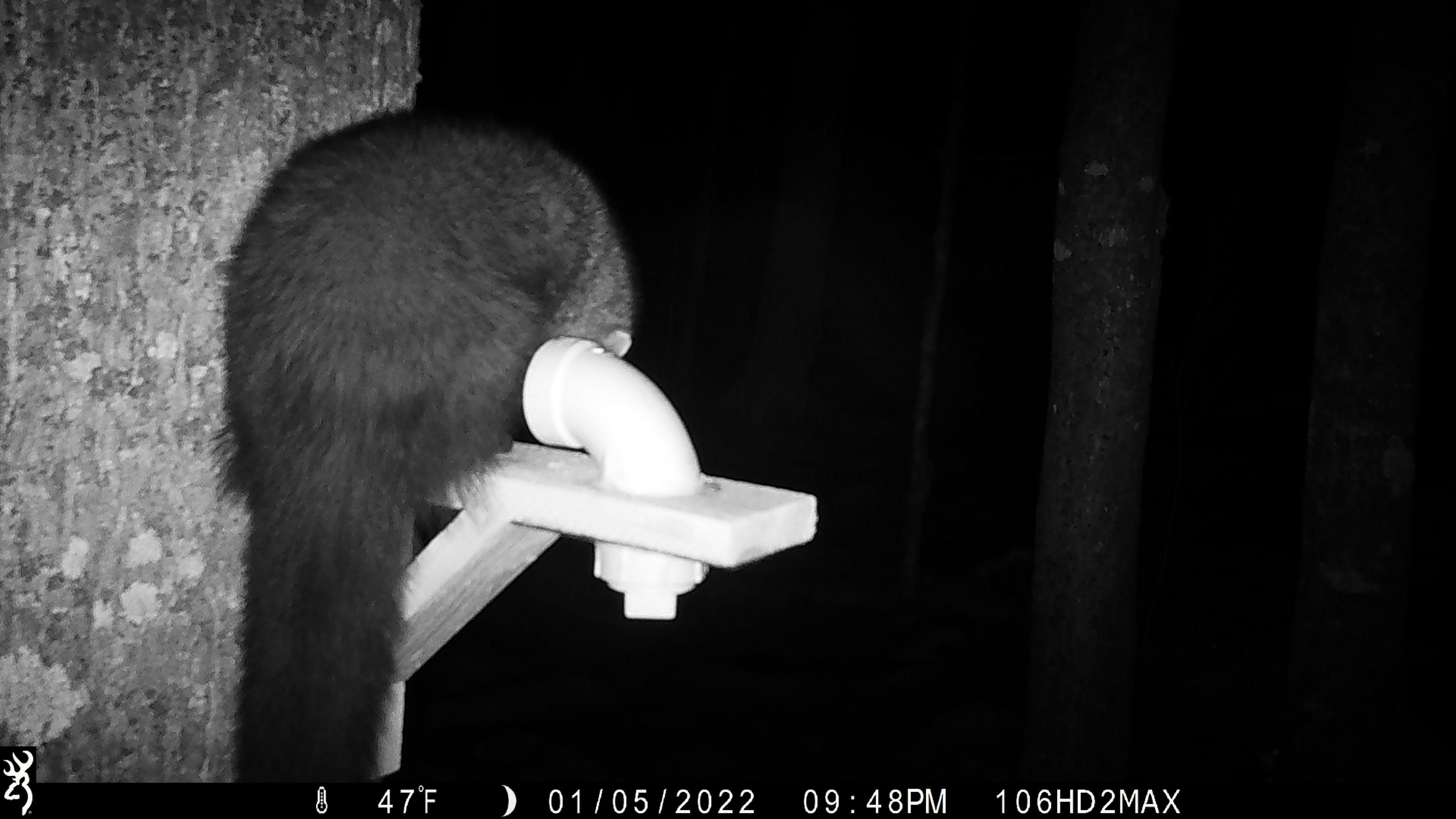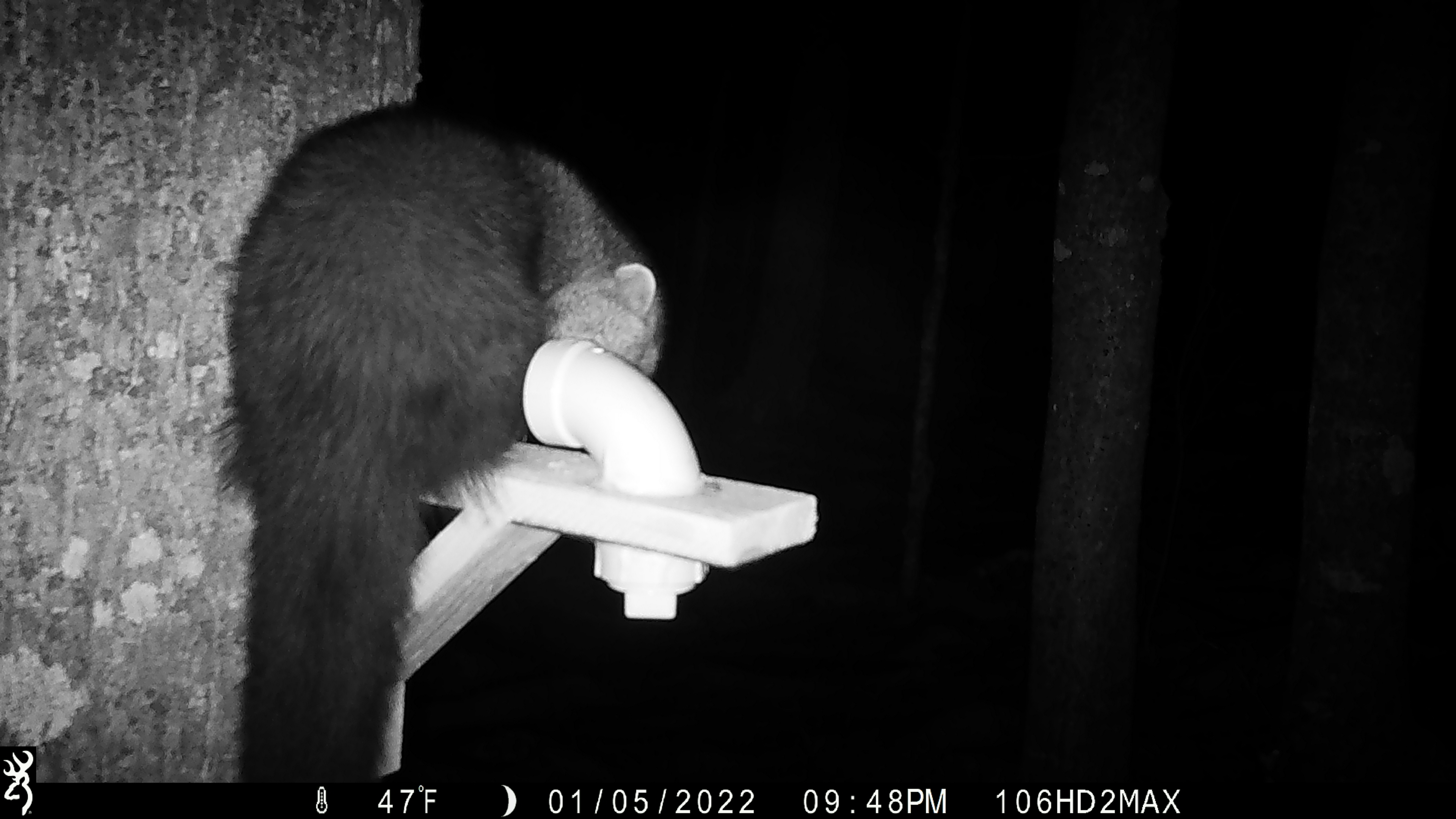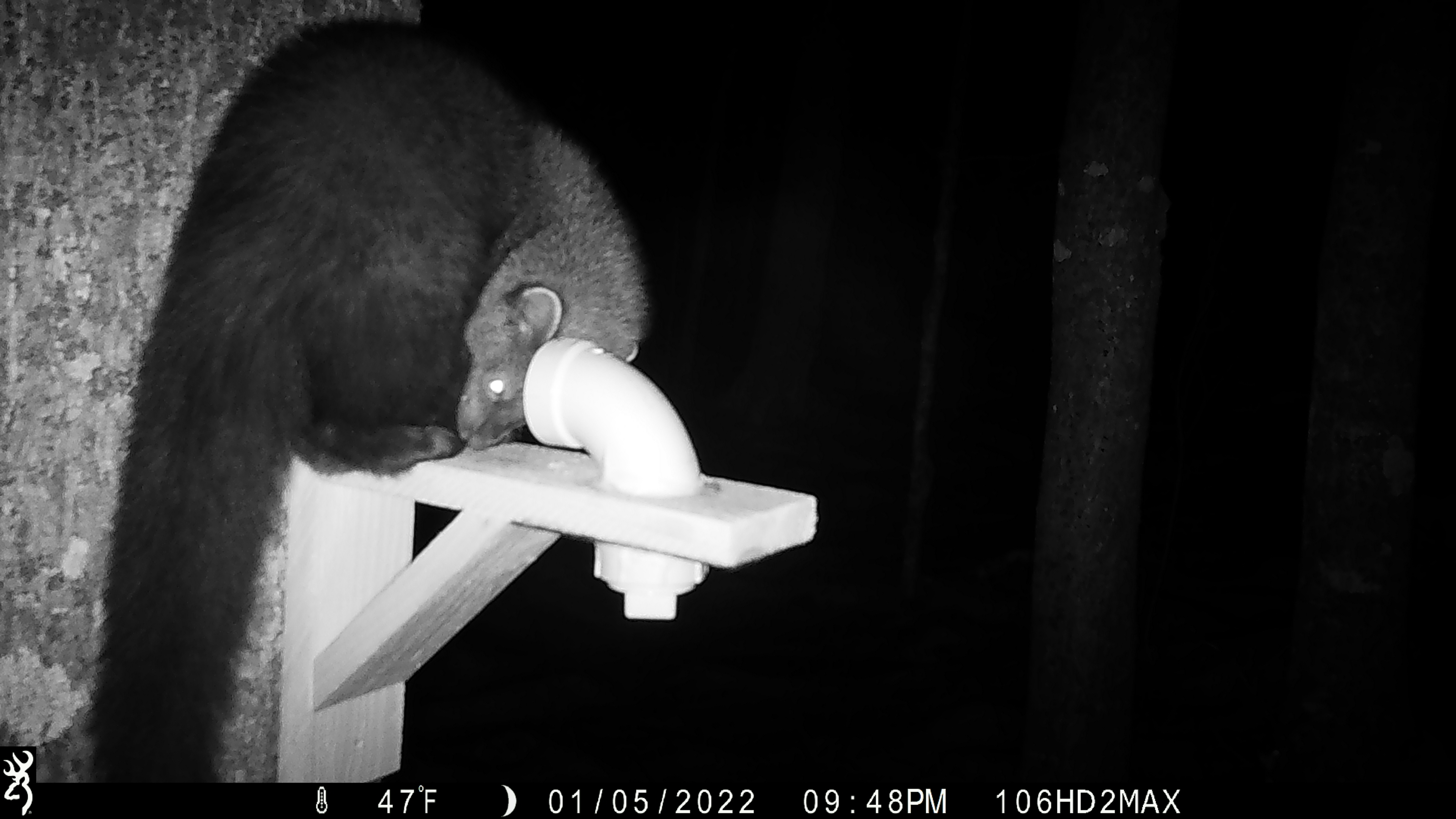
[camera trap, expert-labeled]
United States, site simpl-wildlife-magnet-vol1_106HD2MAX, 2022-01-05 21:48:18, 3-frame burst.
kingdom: Animalia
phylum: Chordata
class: Mammalia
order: Carnivora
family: Mustelidae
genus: Pekania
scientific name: Pekania pennanti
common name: fisher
Fisher (Pekania pennanti).